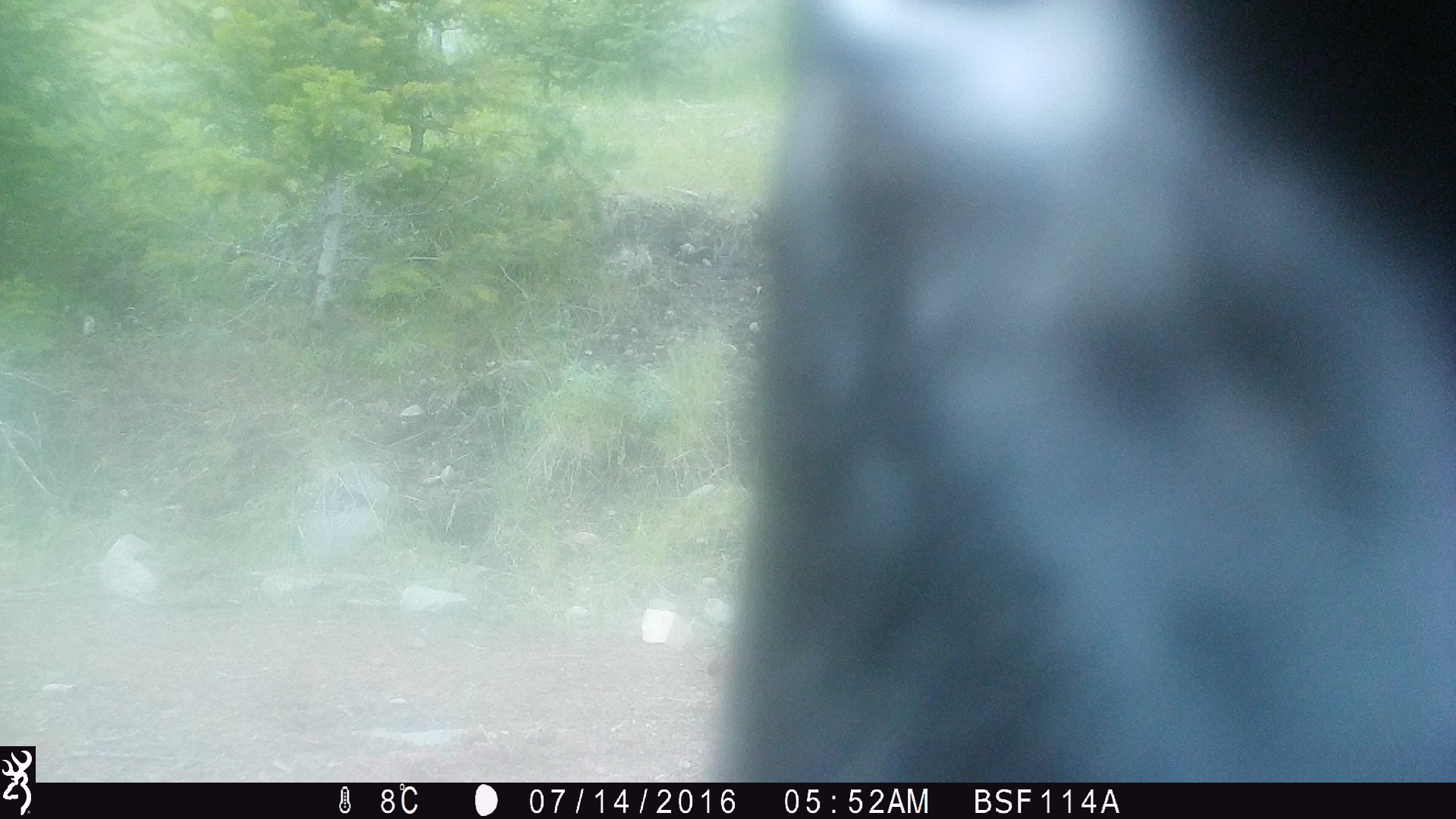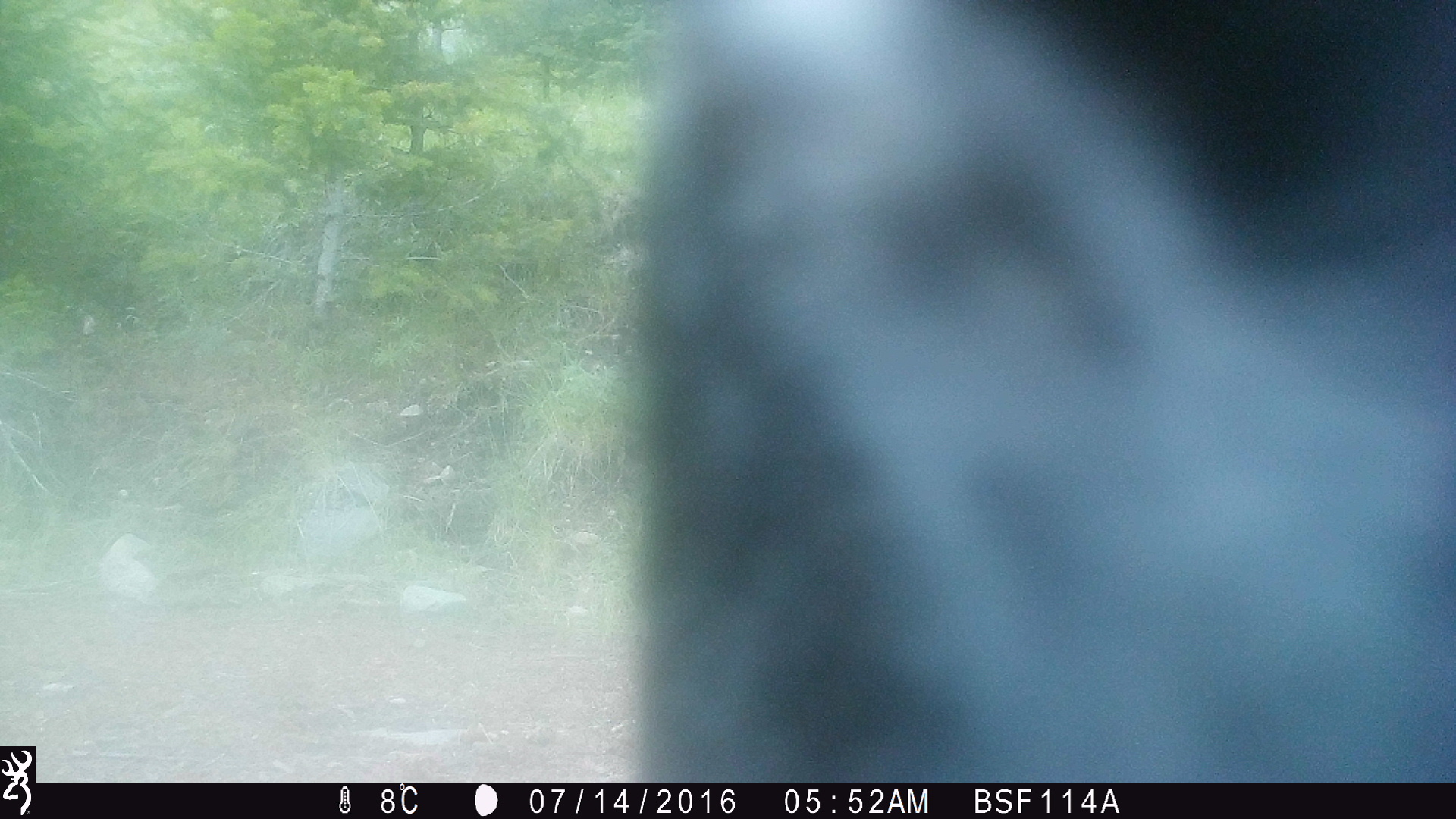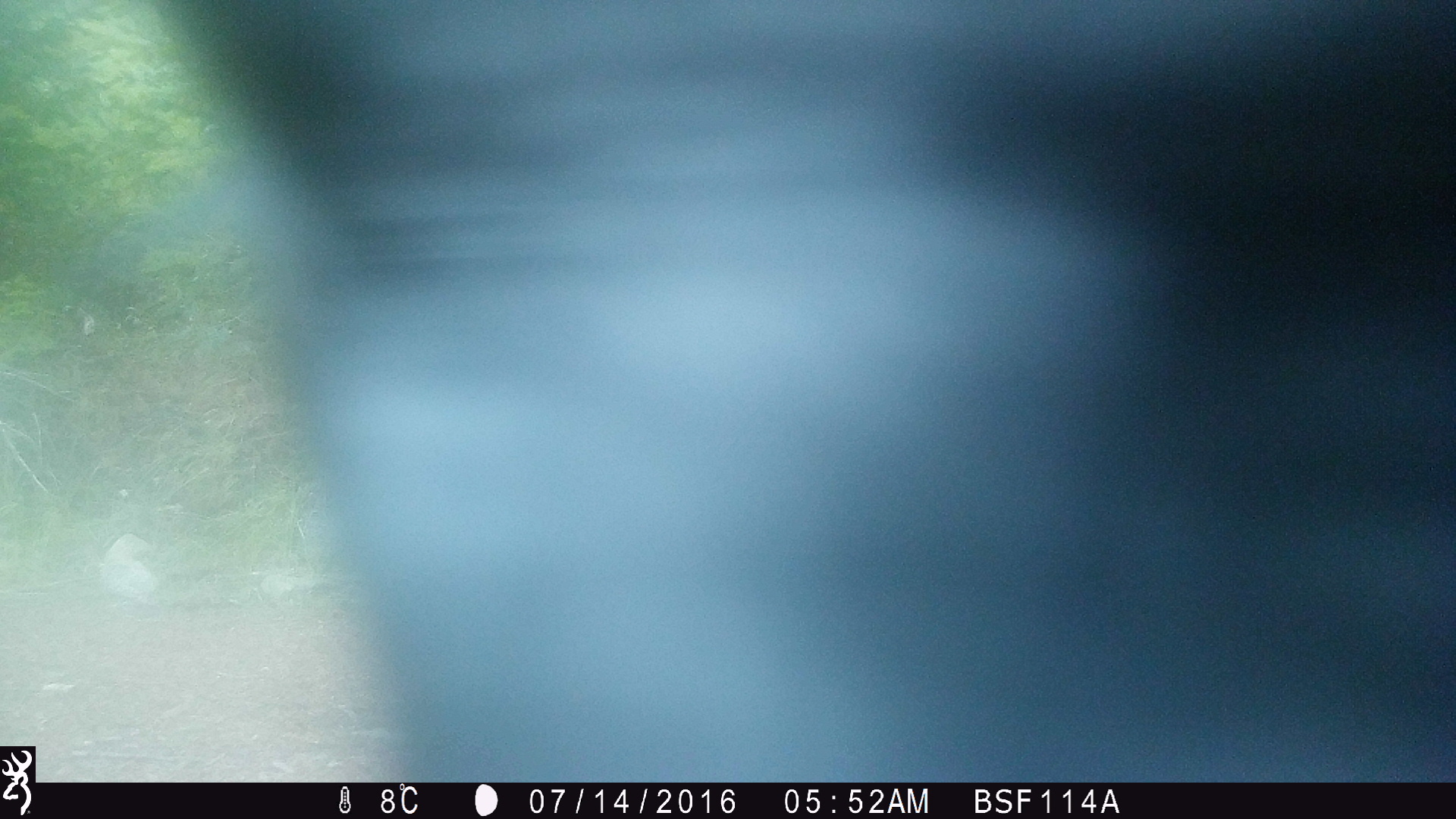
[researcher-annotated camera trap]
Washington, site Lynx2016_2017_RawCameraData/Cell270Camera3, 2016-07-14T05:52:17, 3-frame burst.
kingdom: Animalia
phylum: Chordata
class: Mammalia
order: Artiodactyla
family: Bovidae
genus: Bos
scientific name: Bos taurus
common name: domestic cattle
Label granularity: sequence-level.